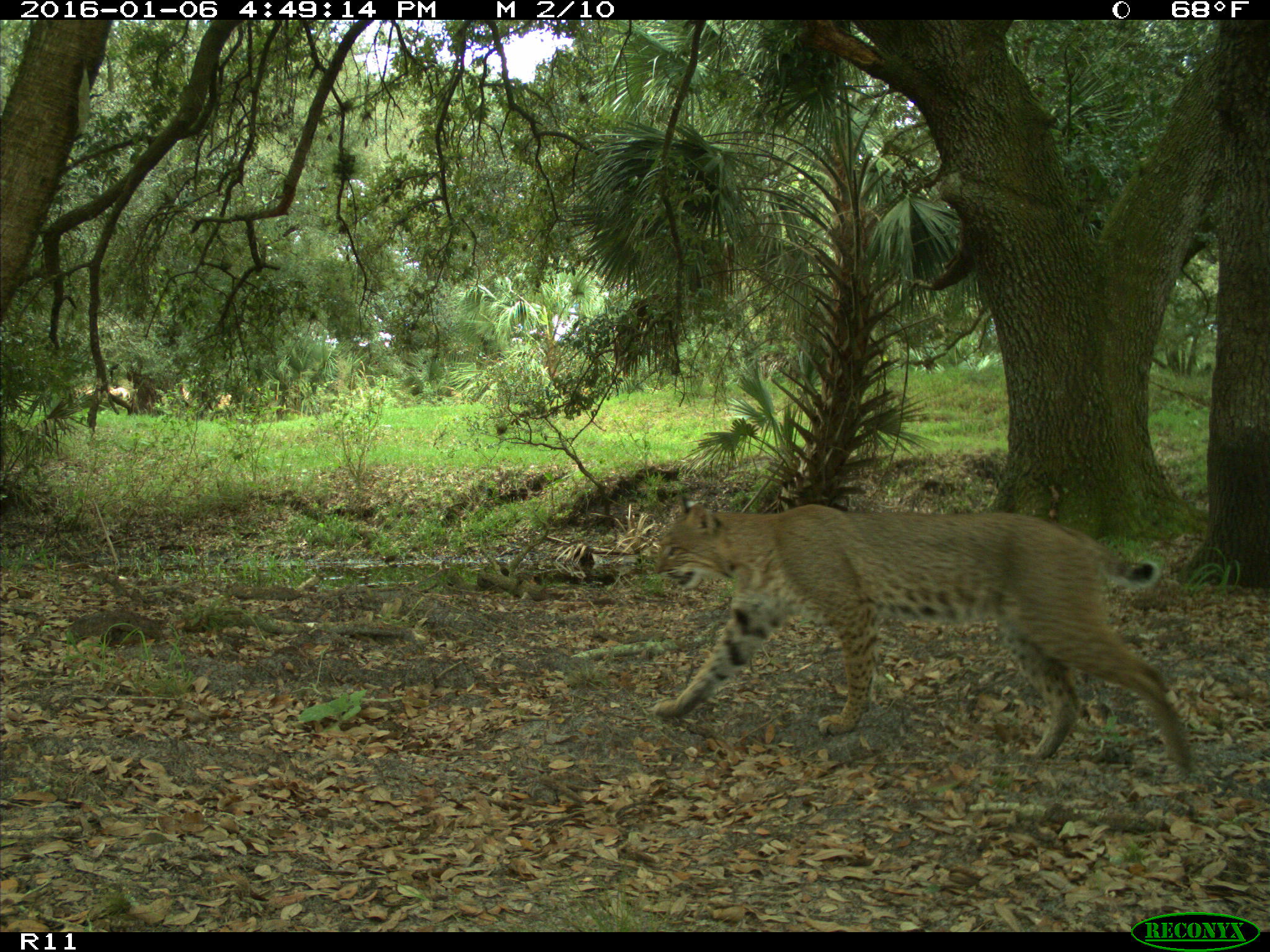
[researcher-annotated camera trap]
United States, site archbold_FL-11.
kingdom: Animalia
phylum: Chordata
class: Mammalia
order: Carnivora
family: Felidae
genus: Lynx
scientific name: Lynx rufus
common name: bobcat